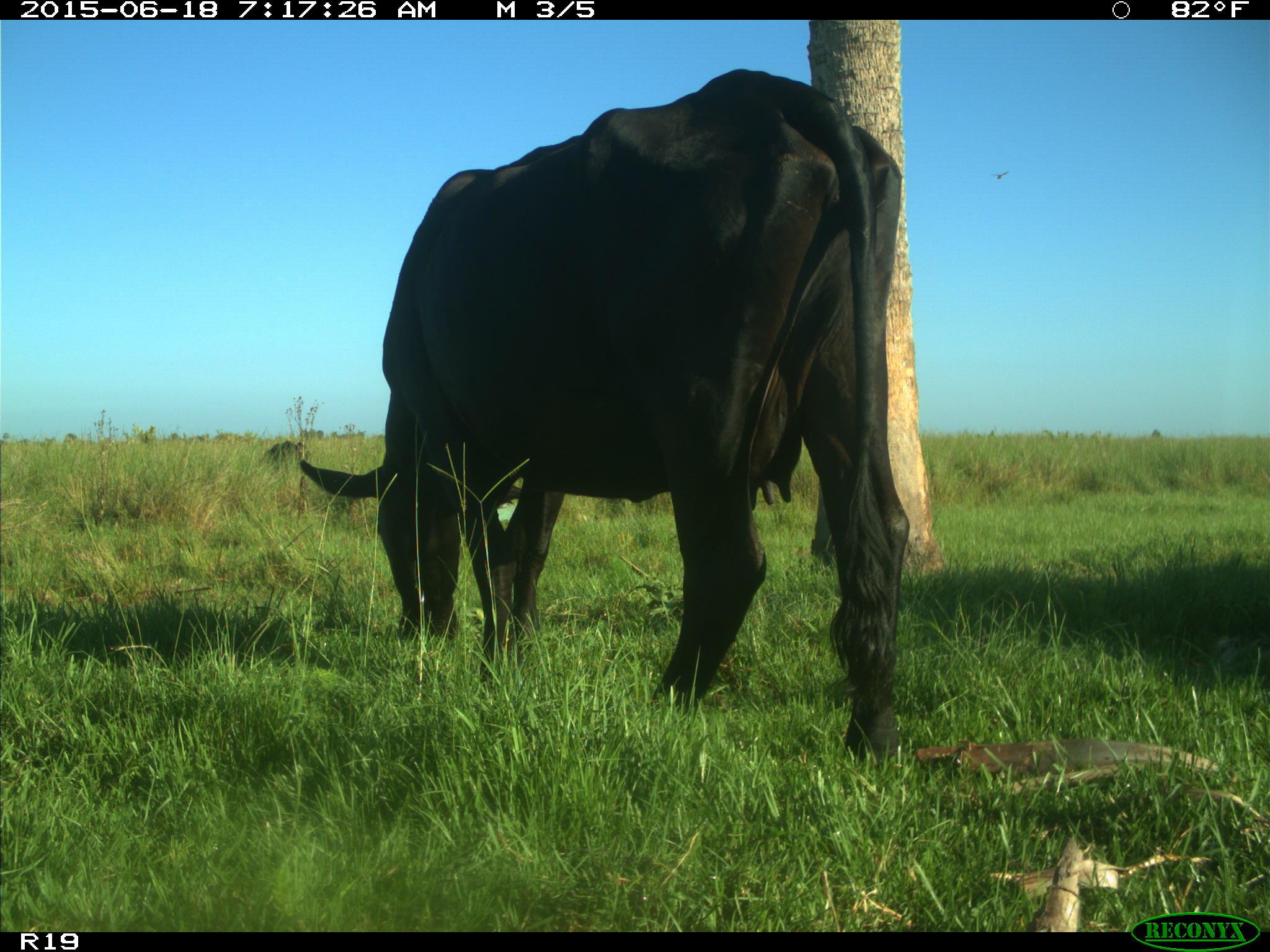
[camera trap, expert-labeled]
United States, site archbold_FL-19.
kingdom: Animalia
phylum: Chordata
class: Mammalia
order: Artiodactyla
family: Bovidae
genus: Bos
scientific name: Bos taurus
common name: domestic cow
Bos taurus (domestic cow).